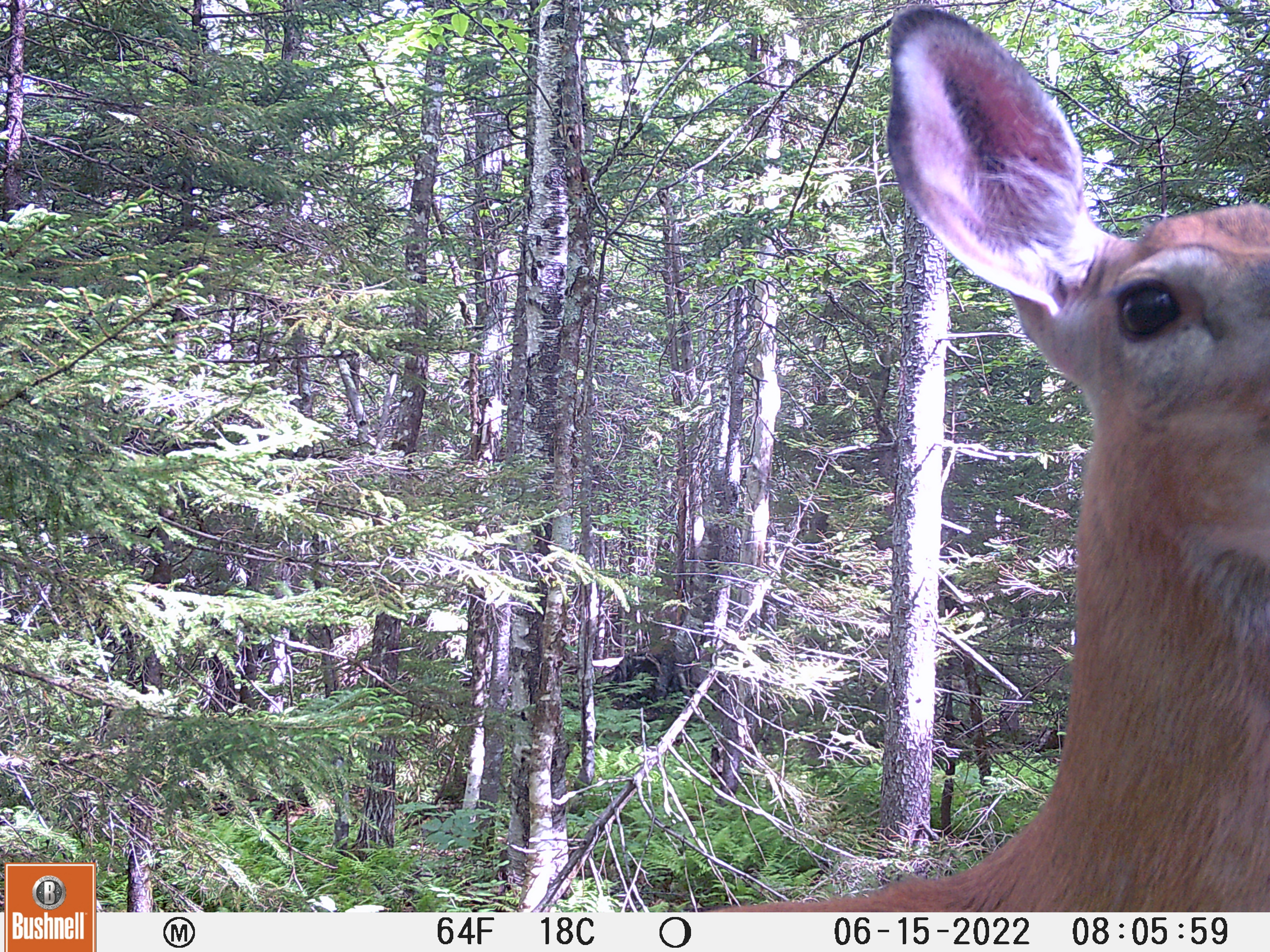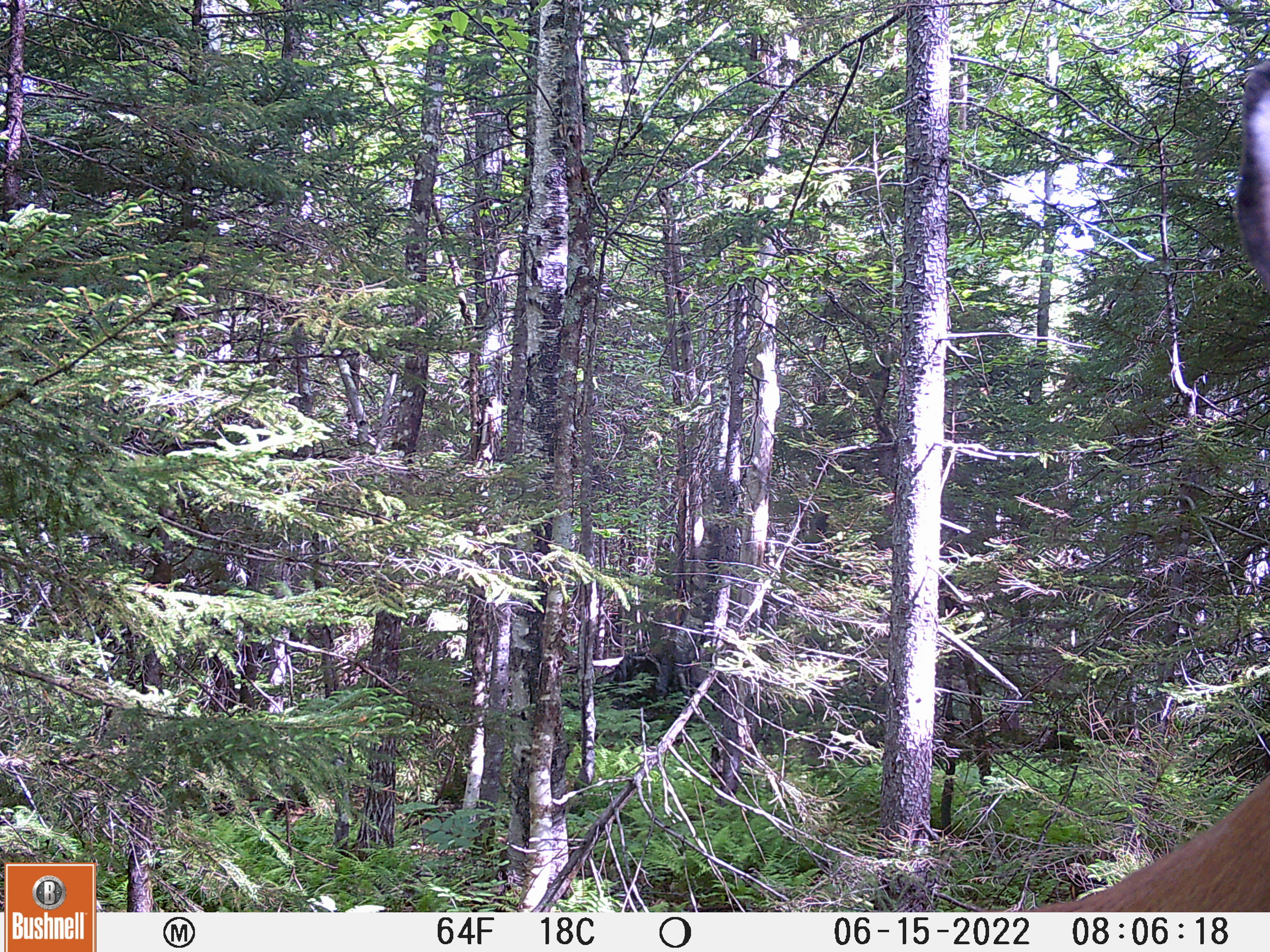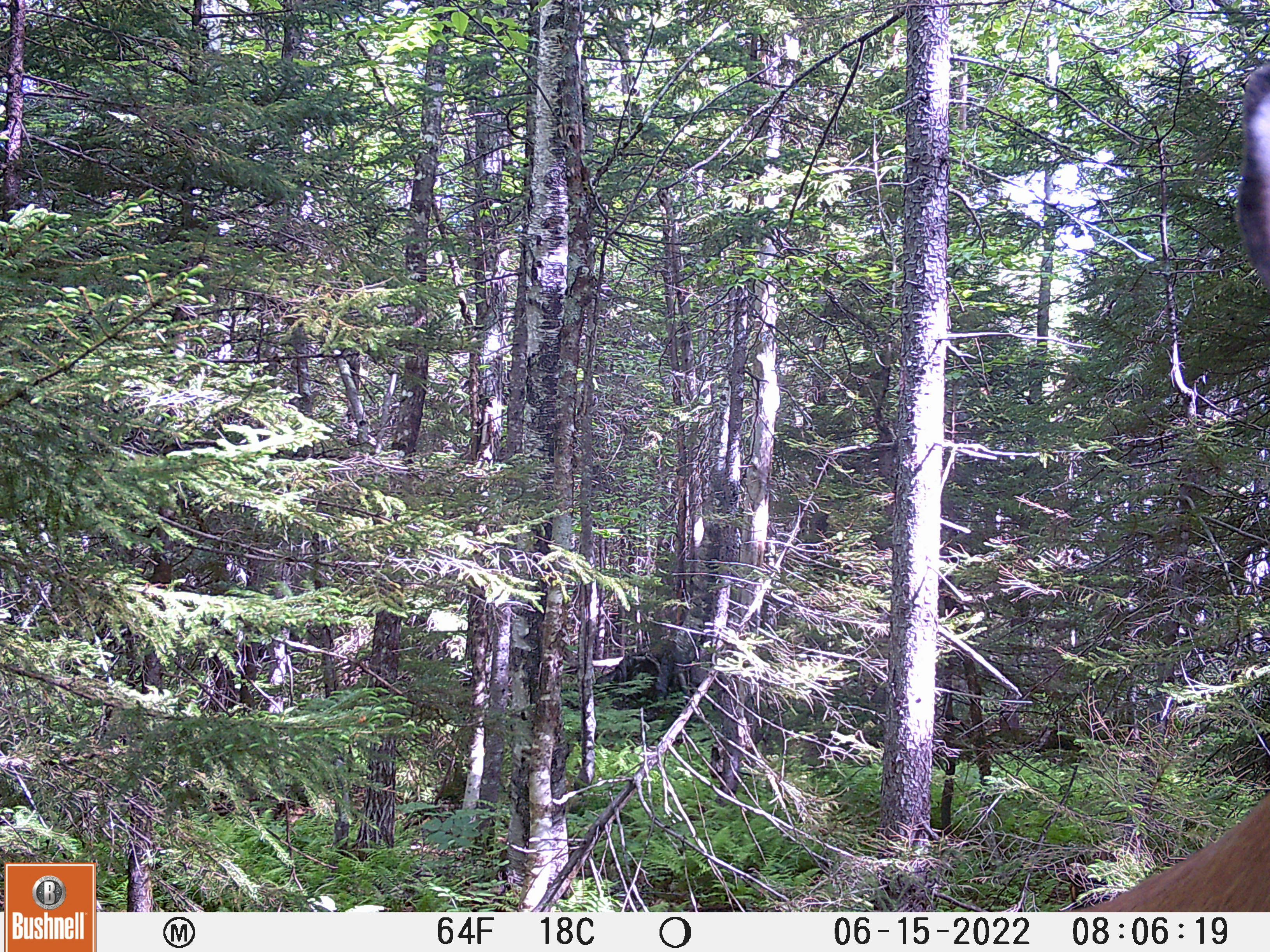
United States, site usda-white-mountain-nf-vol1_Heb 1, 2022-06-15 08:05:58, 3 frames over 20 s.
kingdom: Animalia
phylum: Chordata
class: Mammalia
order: Artiodactyla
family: Cervidae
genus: Odocoileus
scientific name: Odocoileus virginianus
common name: white-tailed deer